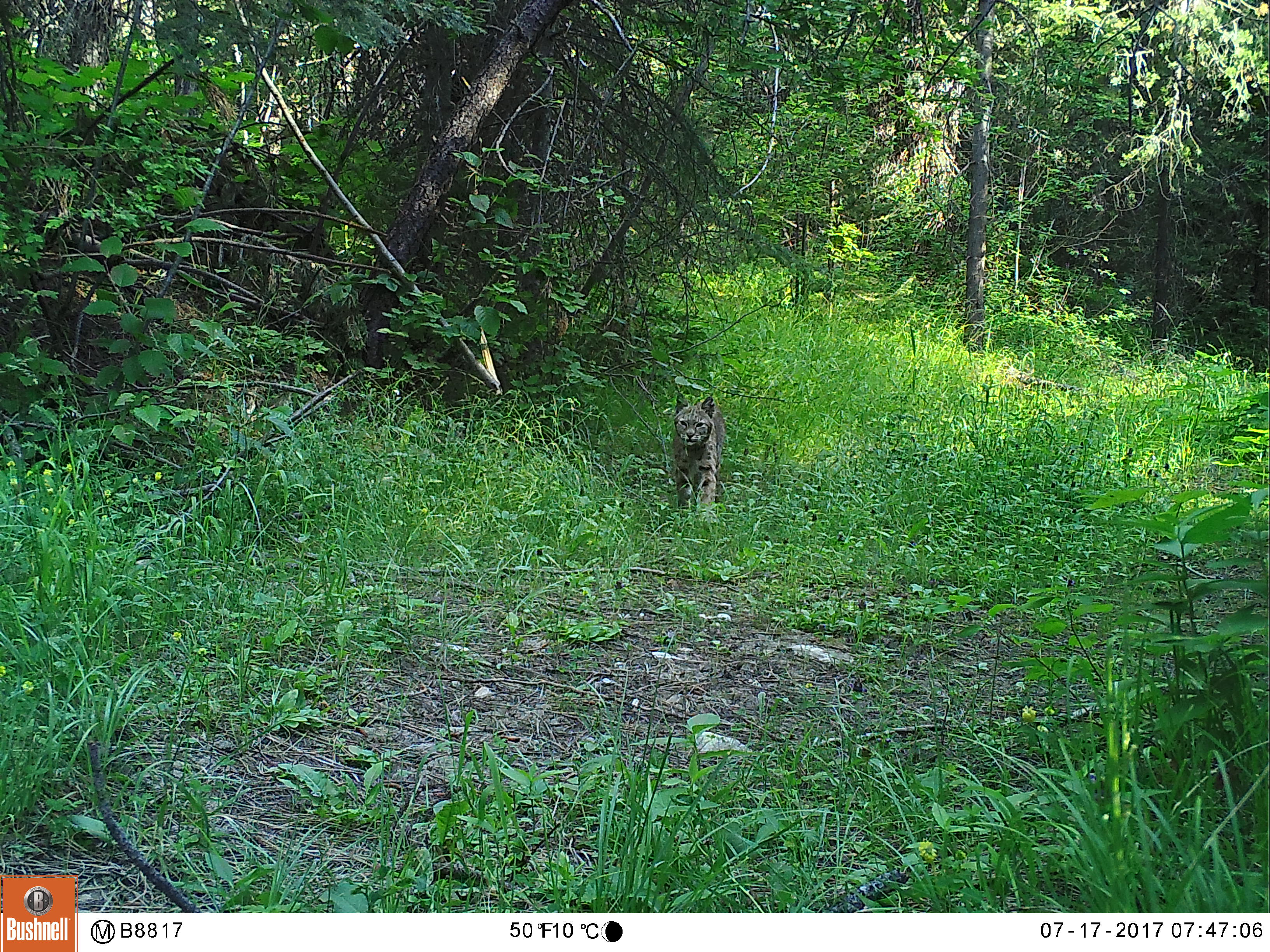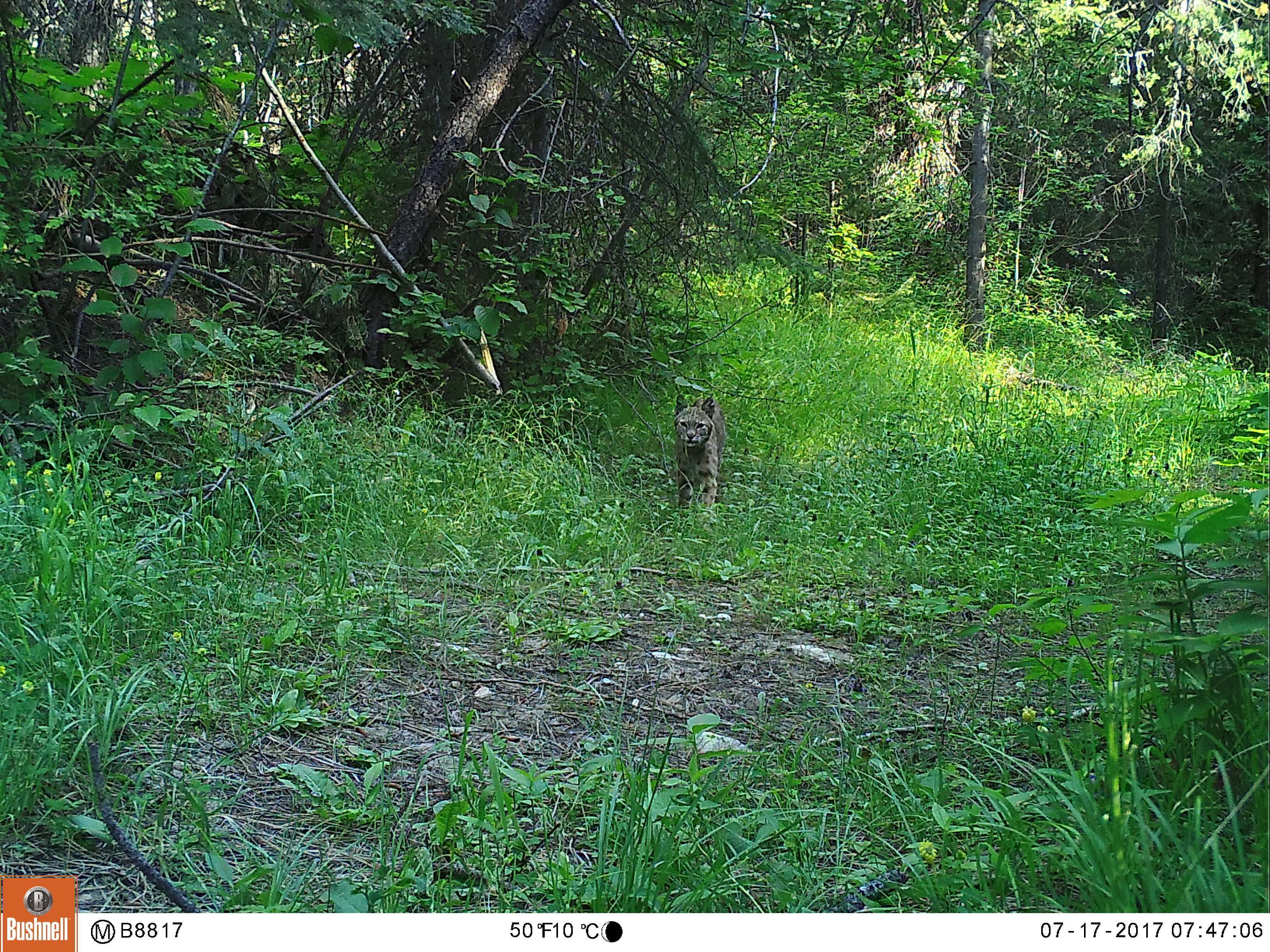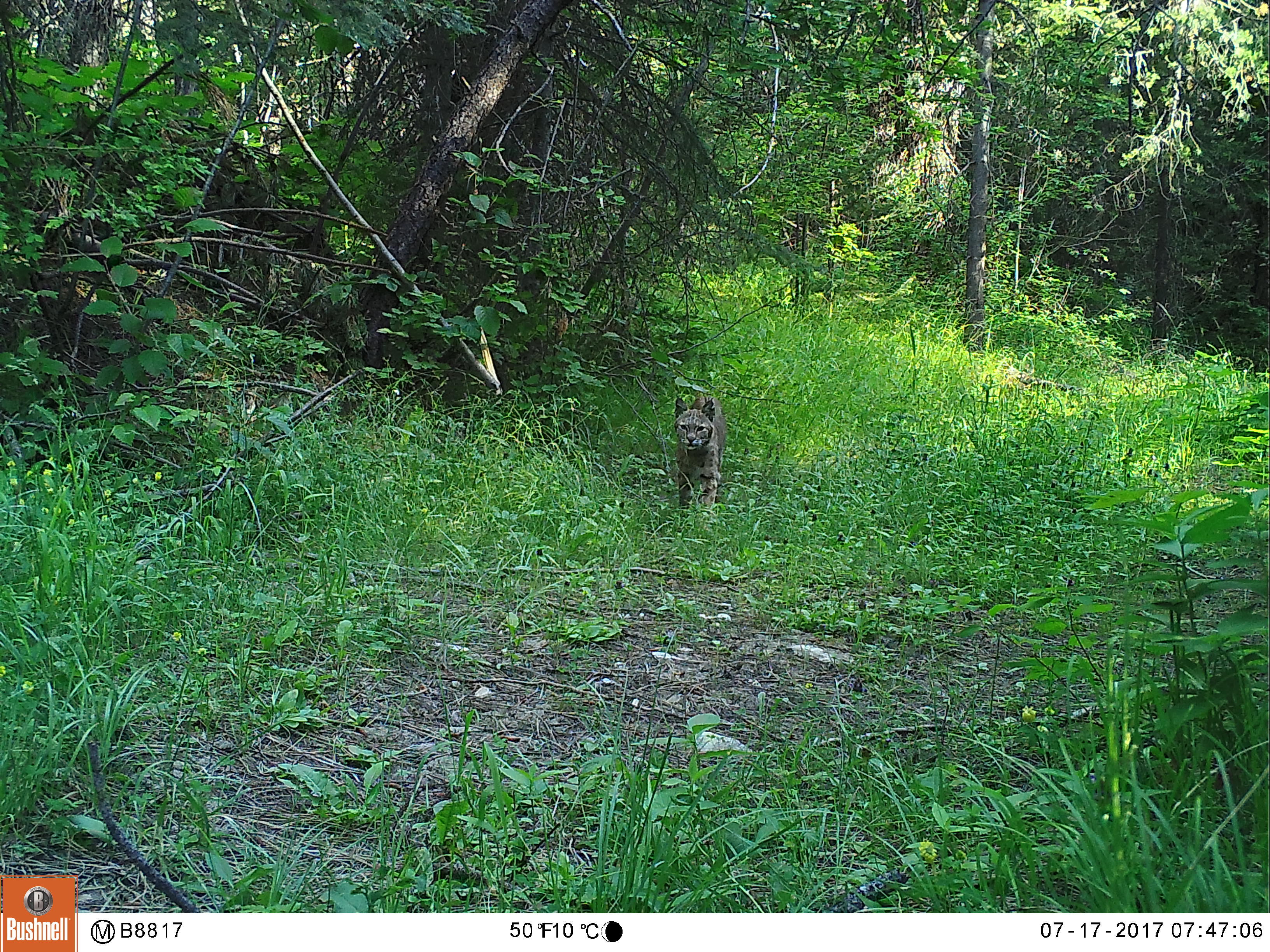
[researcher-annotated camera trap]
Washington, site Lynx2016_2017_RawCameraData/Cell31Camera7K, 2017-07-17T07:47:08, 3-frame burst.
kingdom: Animalia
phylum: Chordata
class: Mammalia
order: Carnivora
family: Felidae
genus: Lynx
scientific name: Lynx rufus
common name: bobcat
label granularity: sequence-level